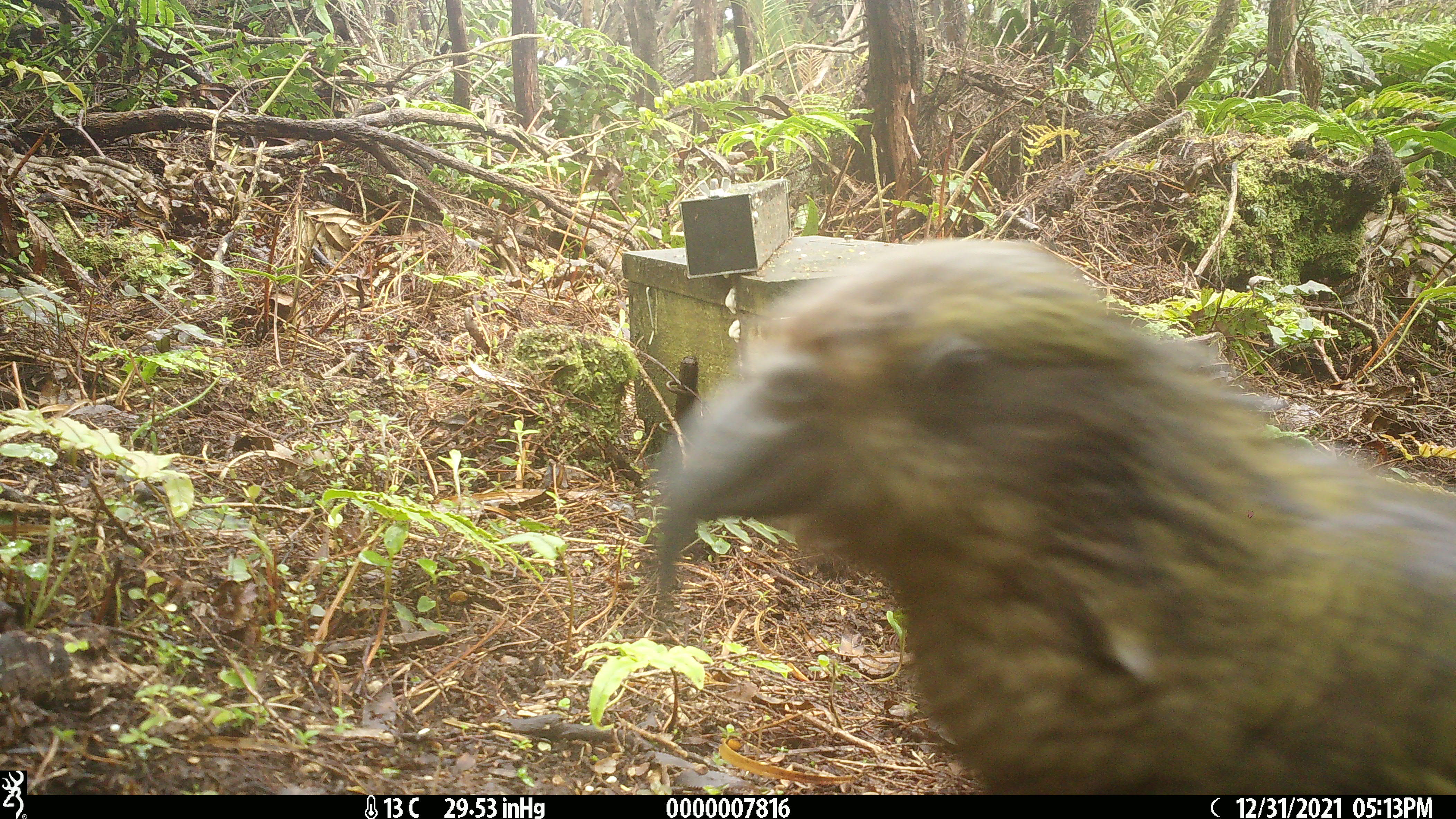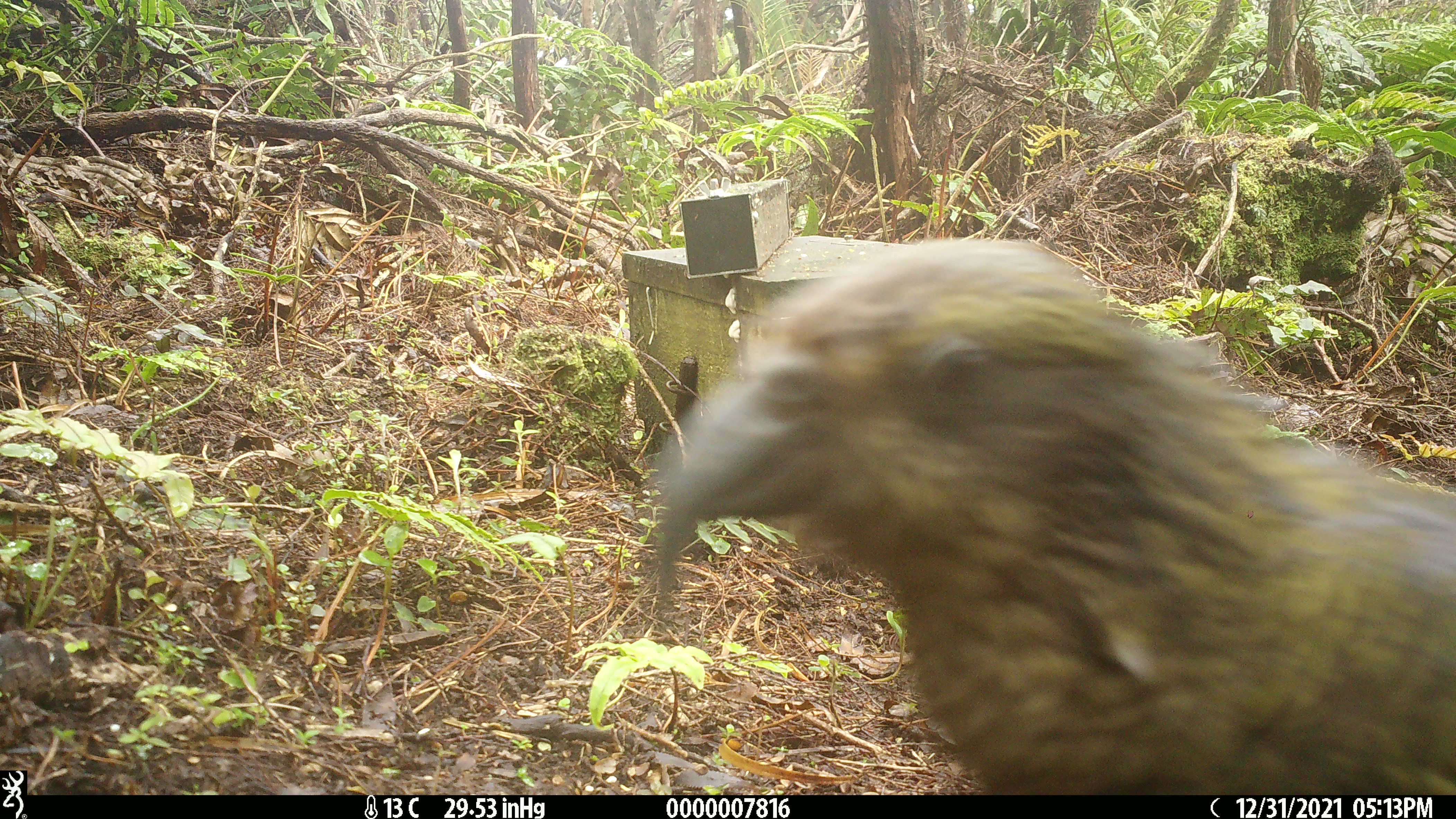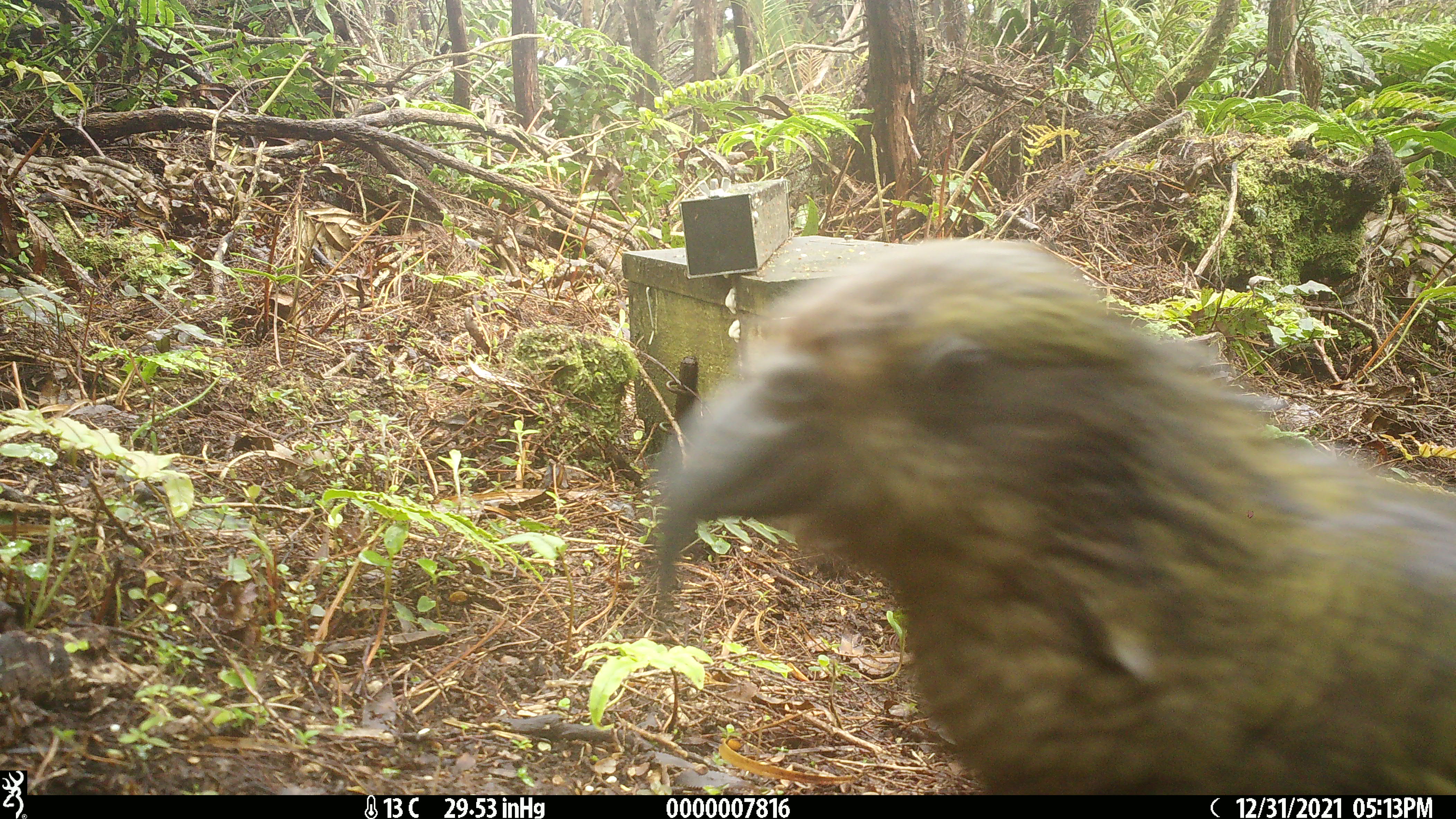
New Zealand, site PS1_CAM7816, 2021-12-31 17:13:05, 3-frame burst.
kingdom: Animalia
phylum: Chordata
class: Aves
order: Psittaciformes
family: Strigopidae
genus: Nestor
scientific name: Nestor notabilis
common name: kea